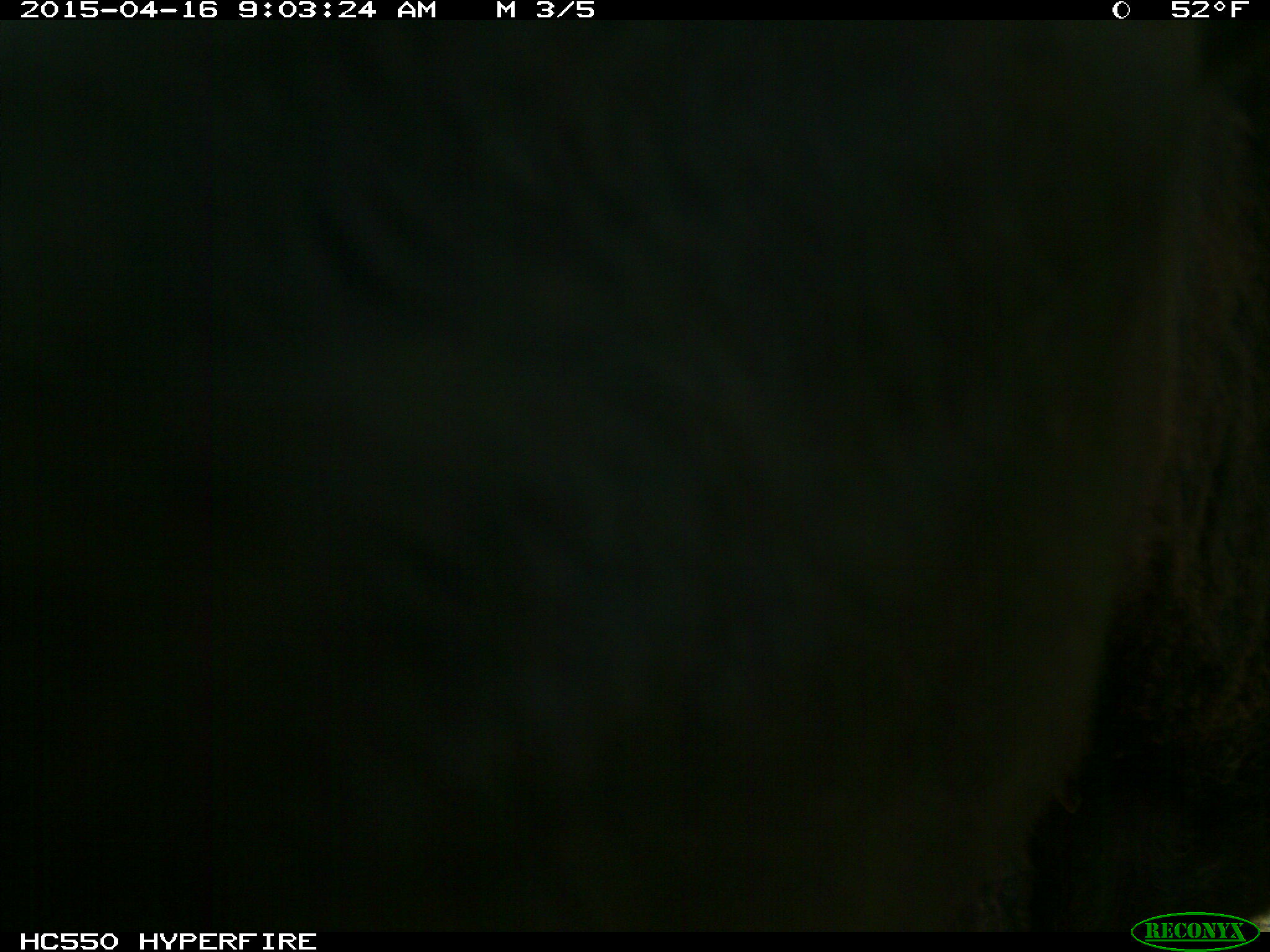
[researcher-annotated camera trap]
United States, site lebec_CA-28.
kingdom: Animalia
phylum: Chordata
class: Mammalia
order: Artiodactyla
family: Bovidae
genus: Bos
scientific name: Bos taurus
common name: domestic cow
Bos taurus (domestic cow).